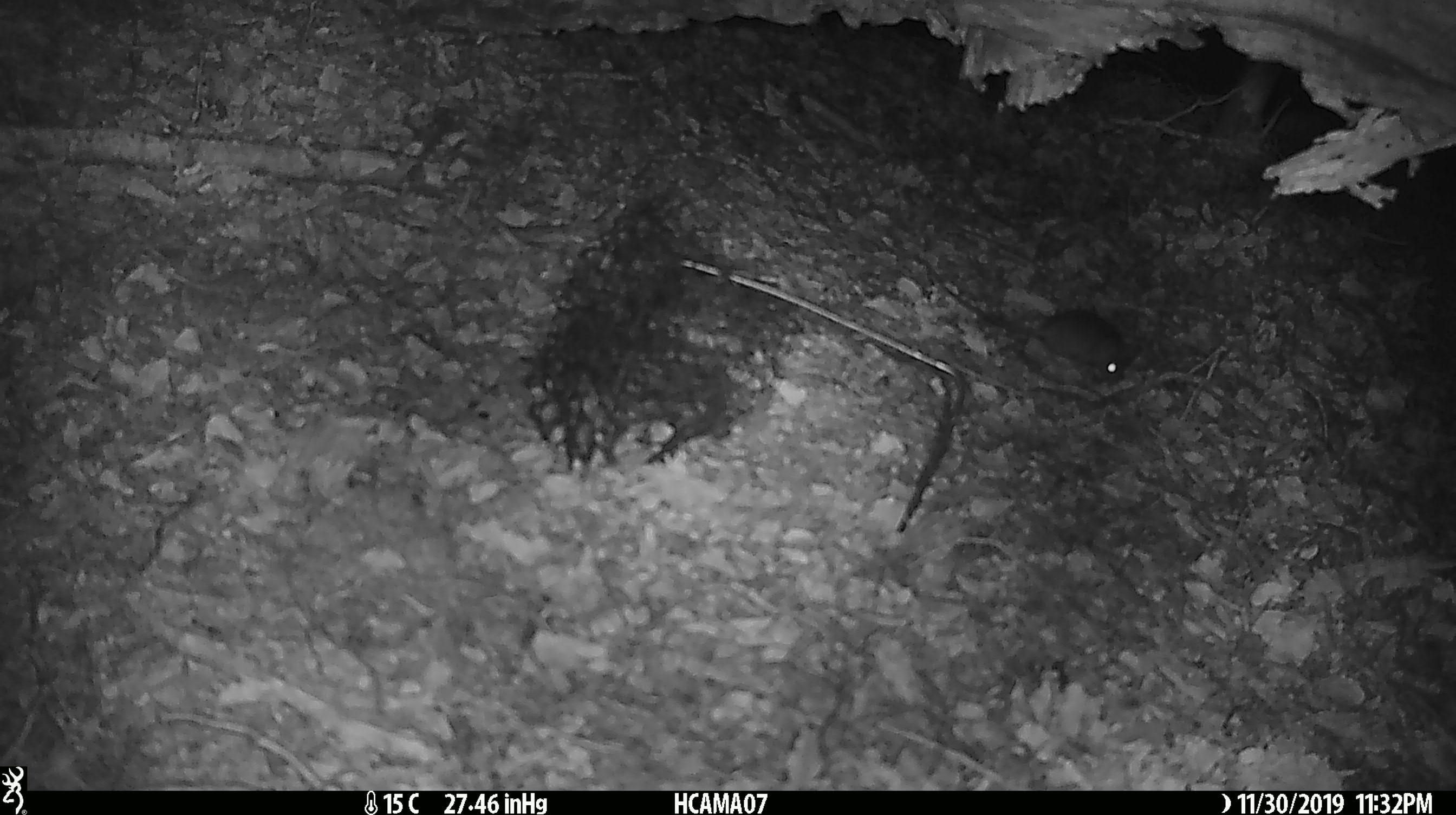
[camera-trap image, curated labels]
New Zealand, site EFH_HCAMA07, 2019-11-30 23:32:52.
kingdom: Animalia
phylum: Chordata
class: Mammalia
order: Rodentia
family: Muridae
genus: Mus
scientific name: Mus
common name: mouse